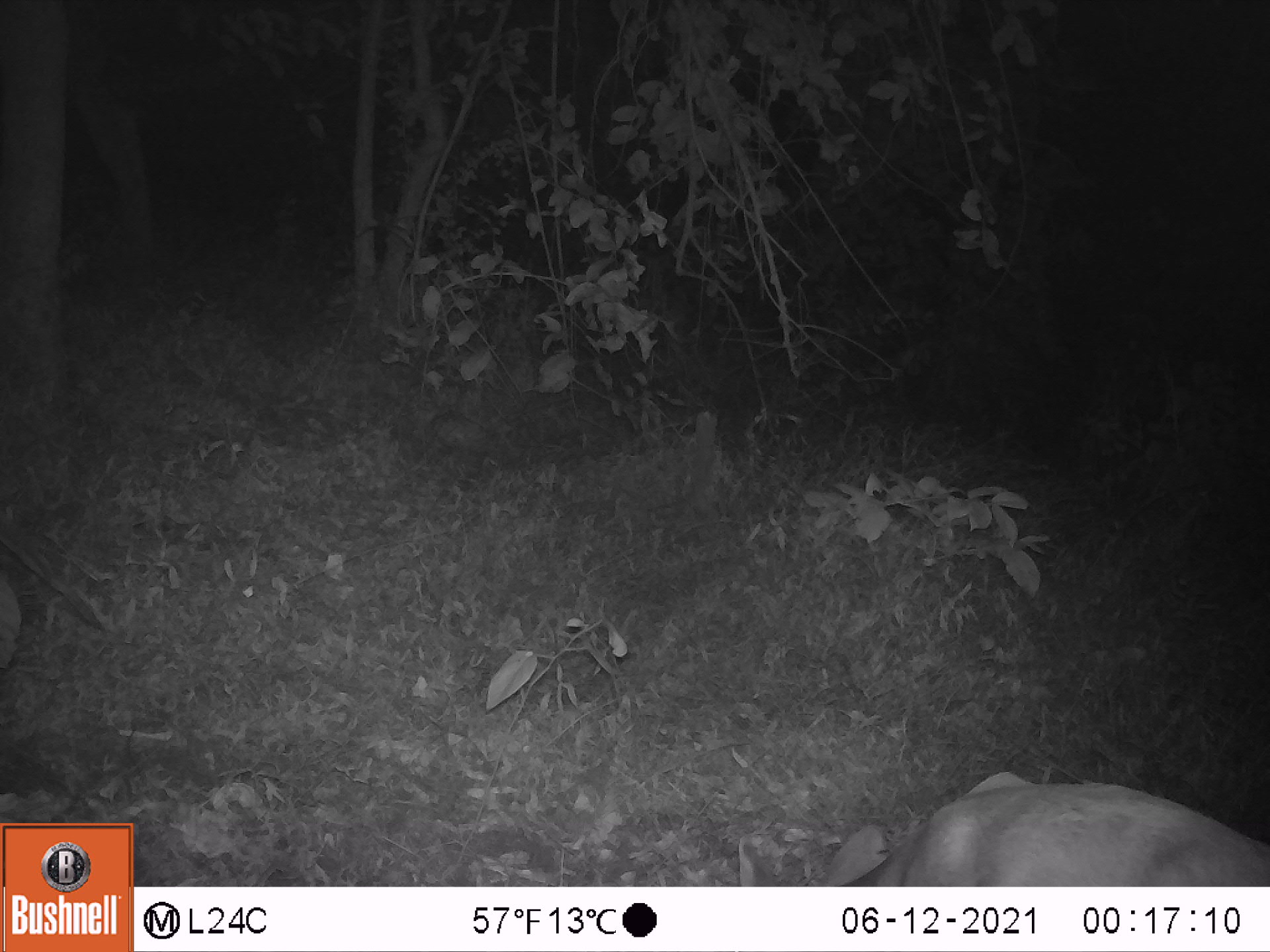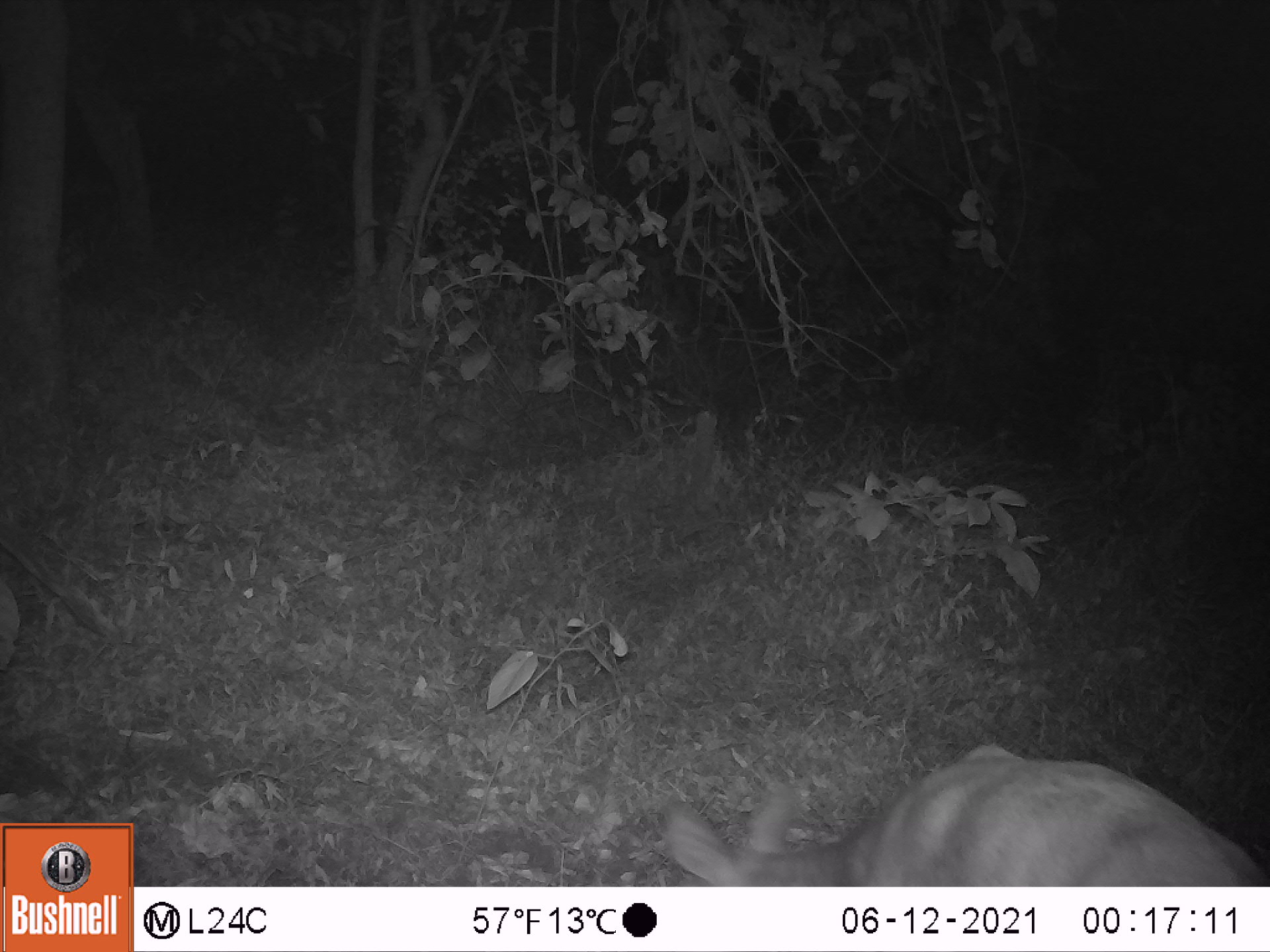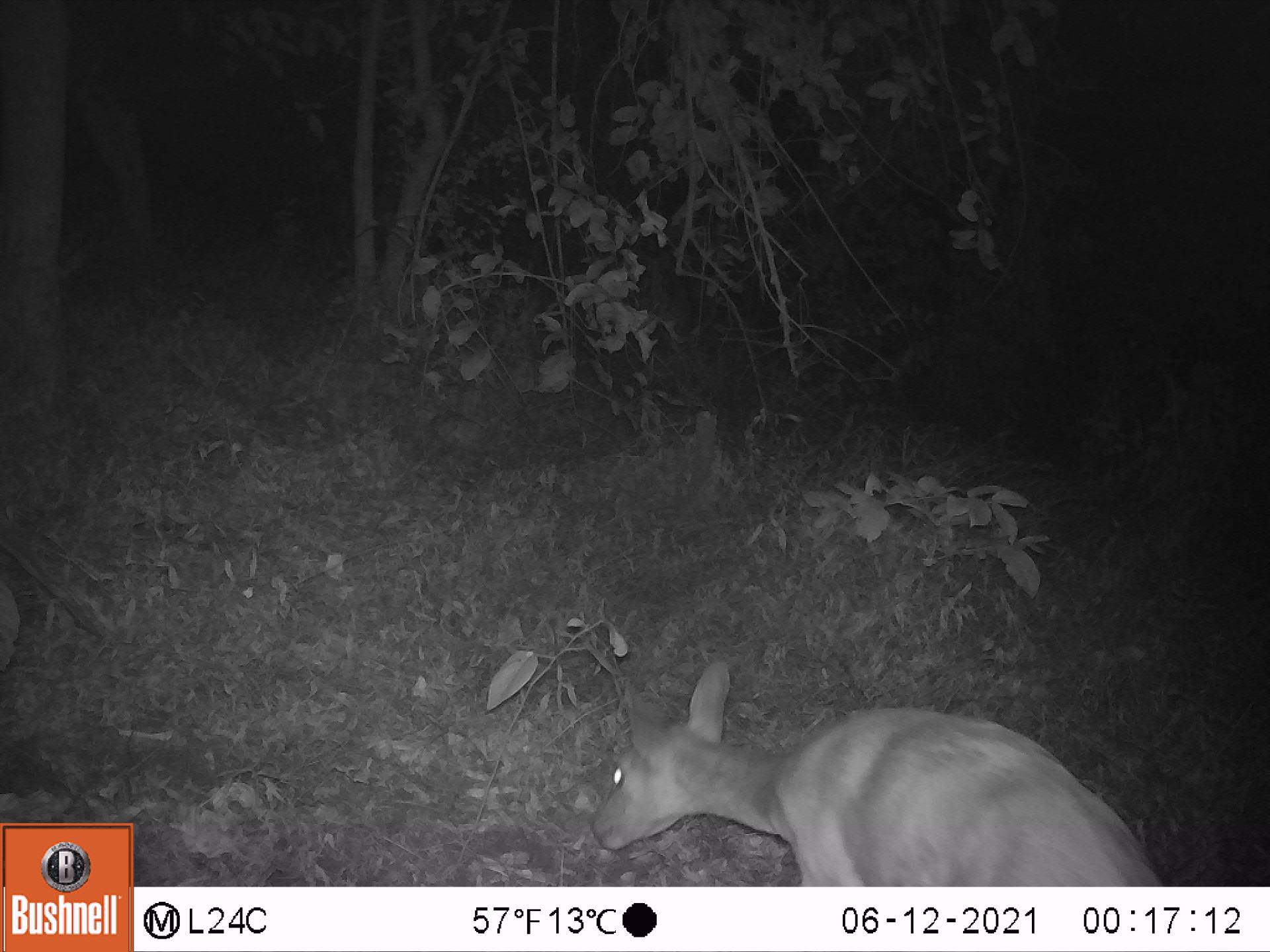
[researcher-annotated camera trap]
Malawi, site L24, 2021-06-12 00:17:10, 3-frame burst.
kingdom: Animalia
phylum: Chordata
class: Mammalia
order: Artiodactyla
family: Bovidae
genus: Tragelaphus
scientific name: Tragelaphus sylvaticus sylvaticus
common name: cape bushbuck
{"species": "cape bushbuck (Tragelaphus sylvaticus sylvaticus)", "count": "1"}